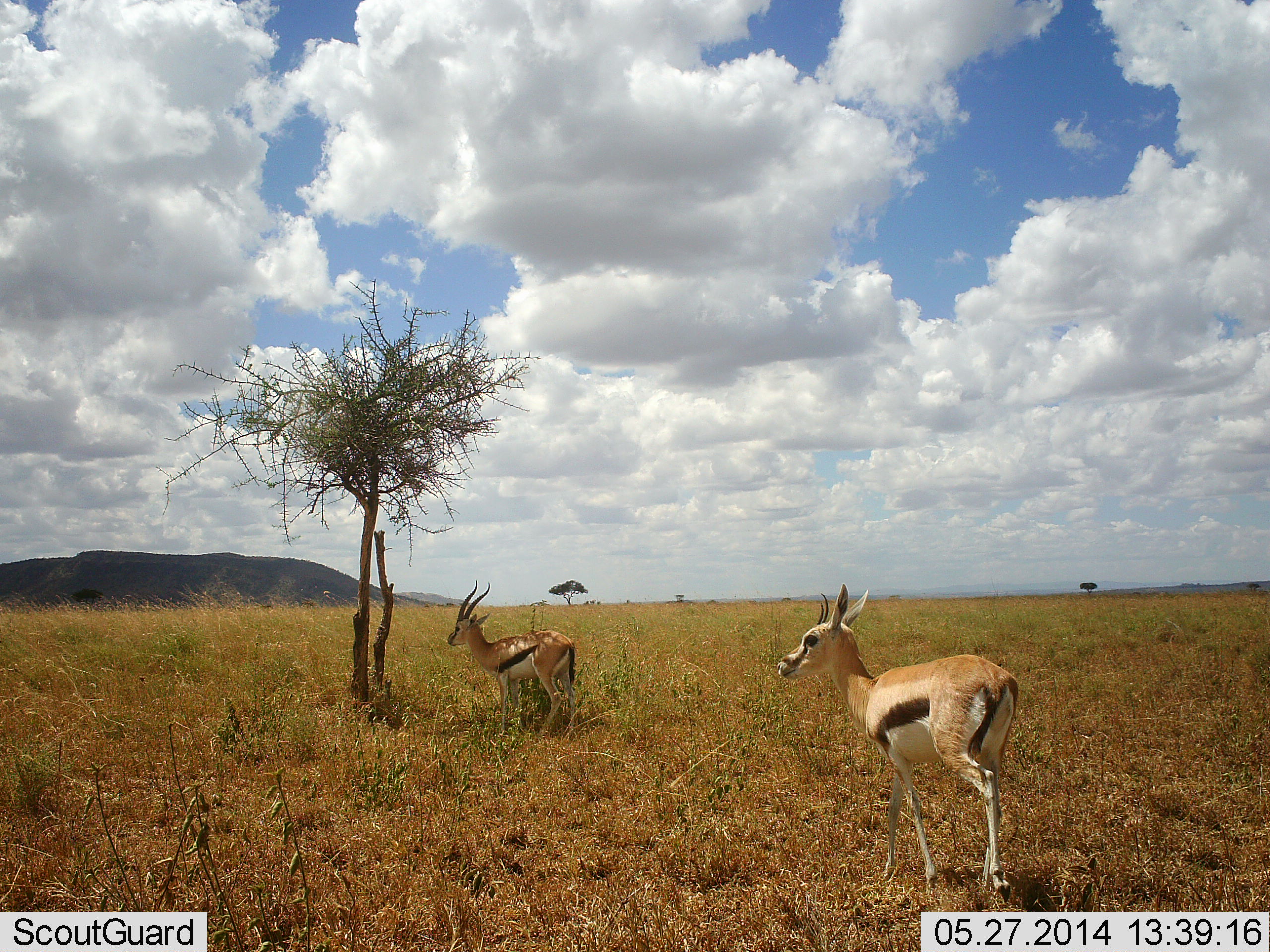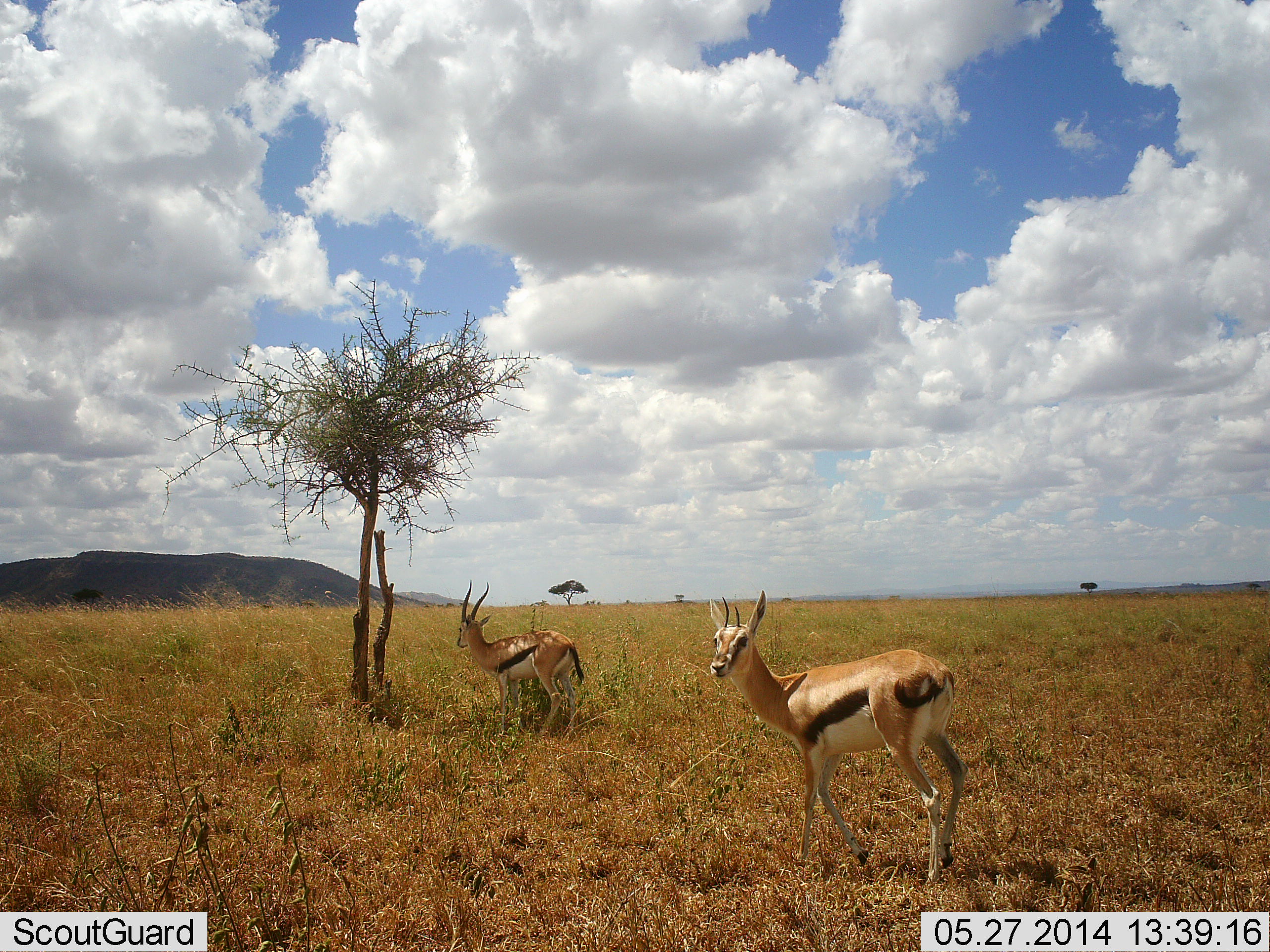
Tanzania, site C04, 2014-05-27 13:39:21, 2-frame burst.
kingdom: Animalia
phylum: Chordata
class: Mammalia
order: Artiodactyla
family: Bovidae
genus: Eudorcas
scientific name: Eudorcas thomsonii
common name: thomson's gazelle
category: gazellethomsons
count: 2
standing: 100%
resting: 0%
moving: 40%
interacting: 0%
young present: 0%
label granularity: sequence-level